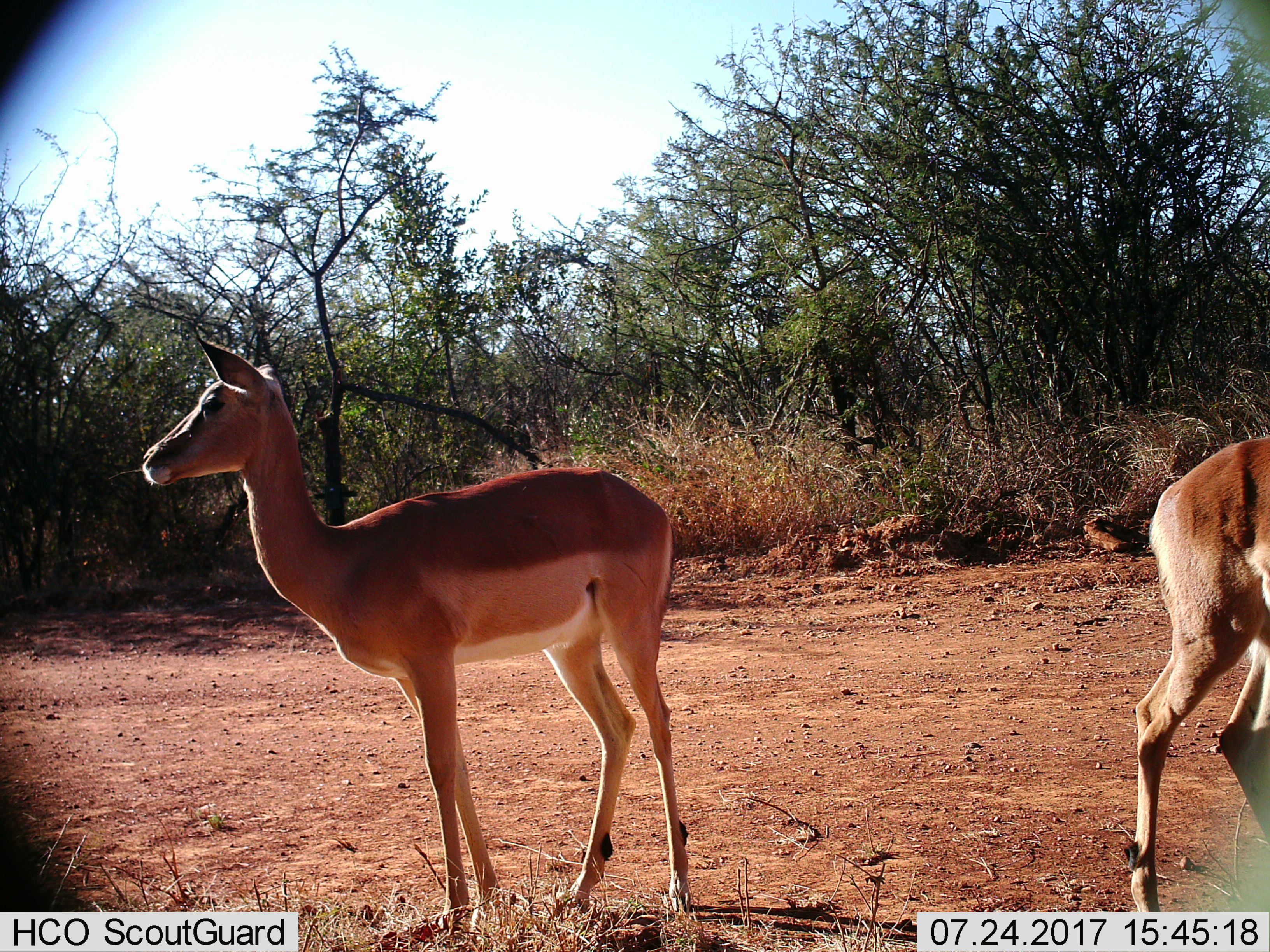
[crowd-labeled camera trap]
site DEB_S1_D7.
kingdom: Animalia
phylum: Chordata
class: Mammalia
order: Artiodactyla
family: Bovidae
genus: Aepyceros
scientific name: Aepyceros melampus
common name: impala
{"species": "impala (Aepyceros melampus)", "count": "2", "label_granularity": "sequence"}